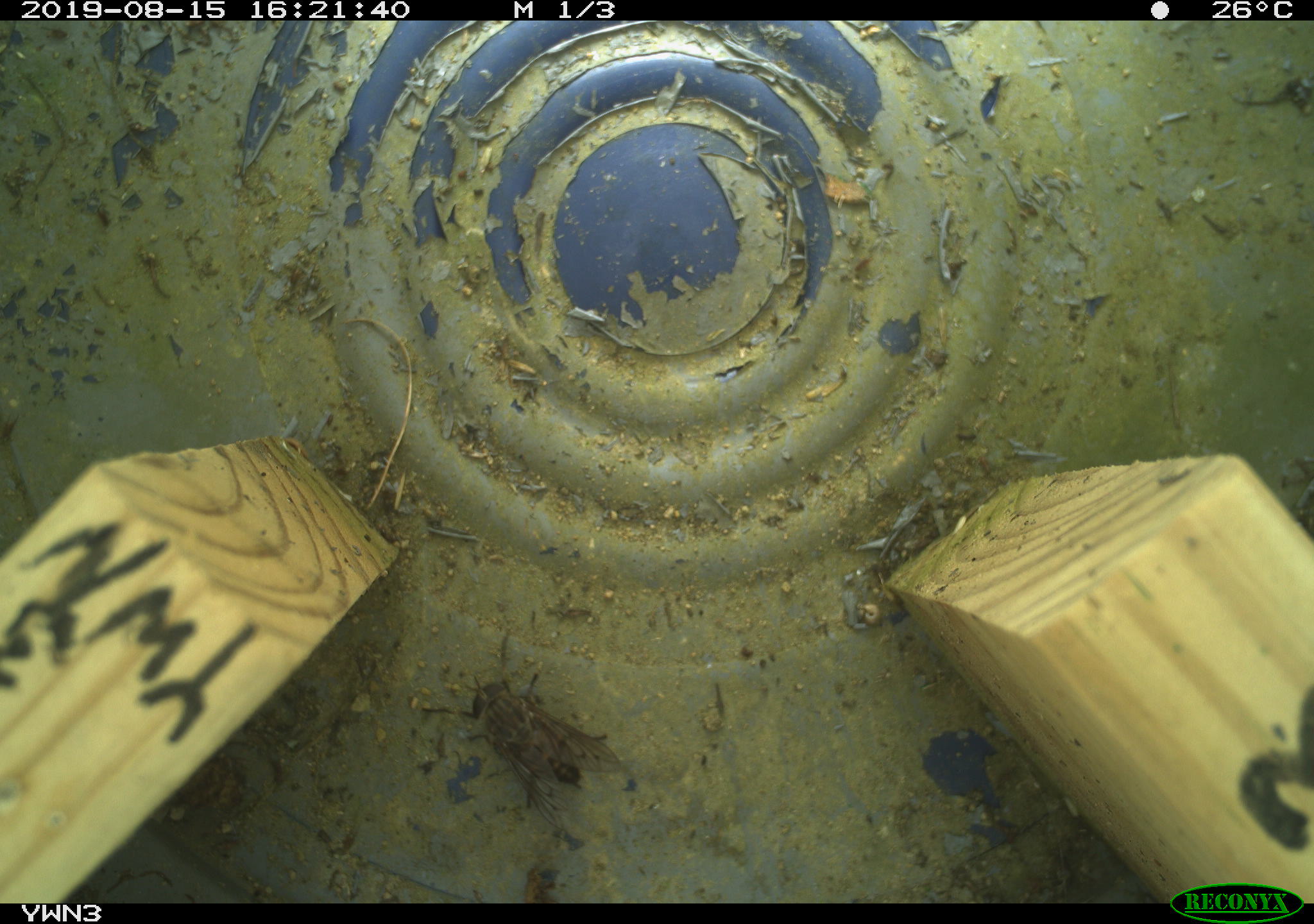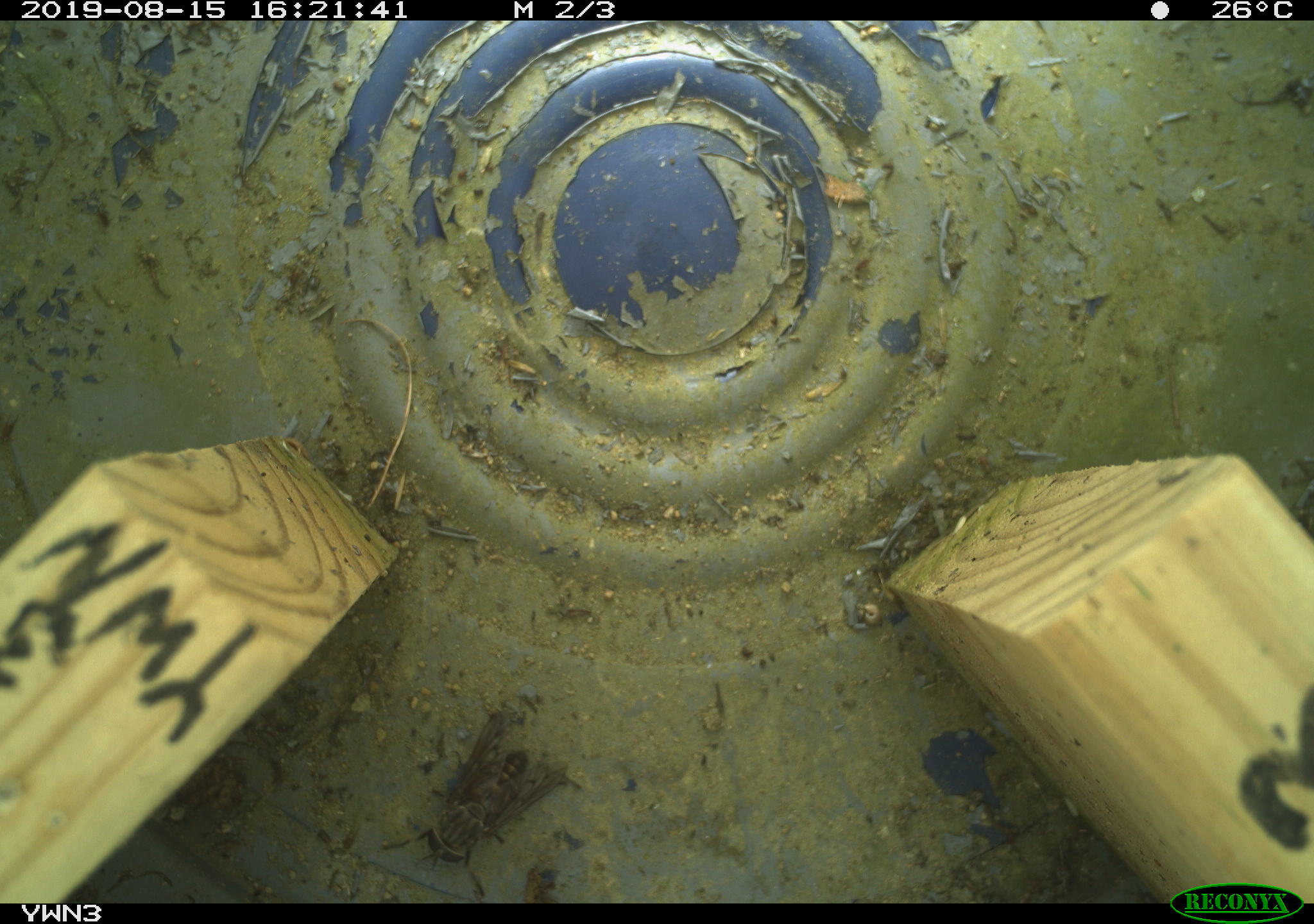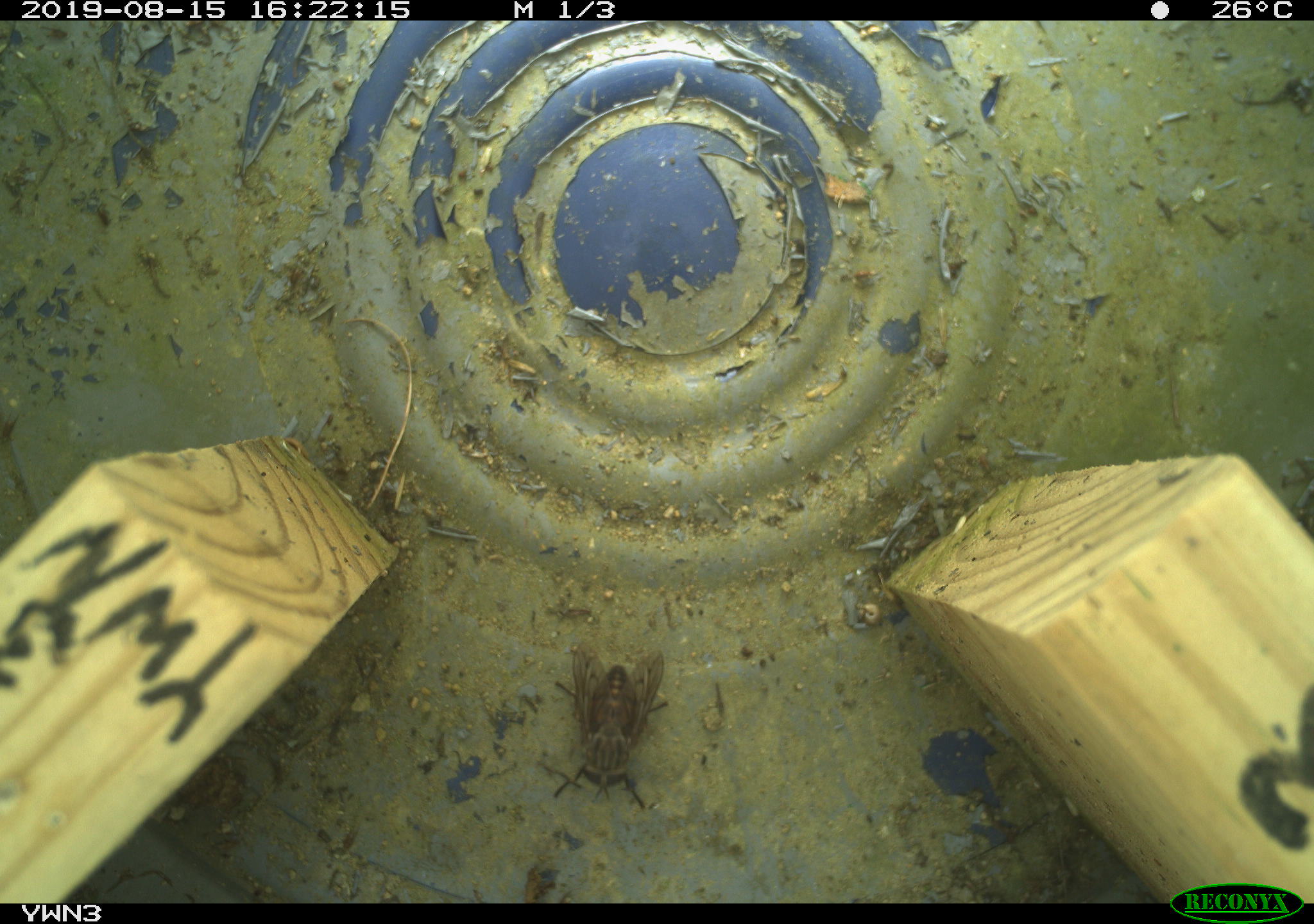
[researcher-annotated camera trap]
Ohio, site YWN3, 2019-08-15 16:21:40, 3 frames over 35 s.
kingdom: Animalia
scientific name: Animalia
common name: animal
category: invertebrate